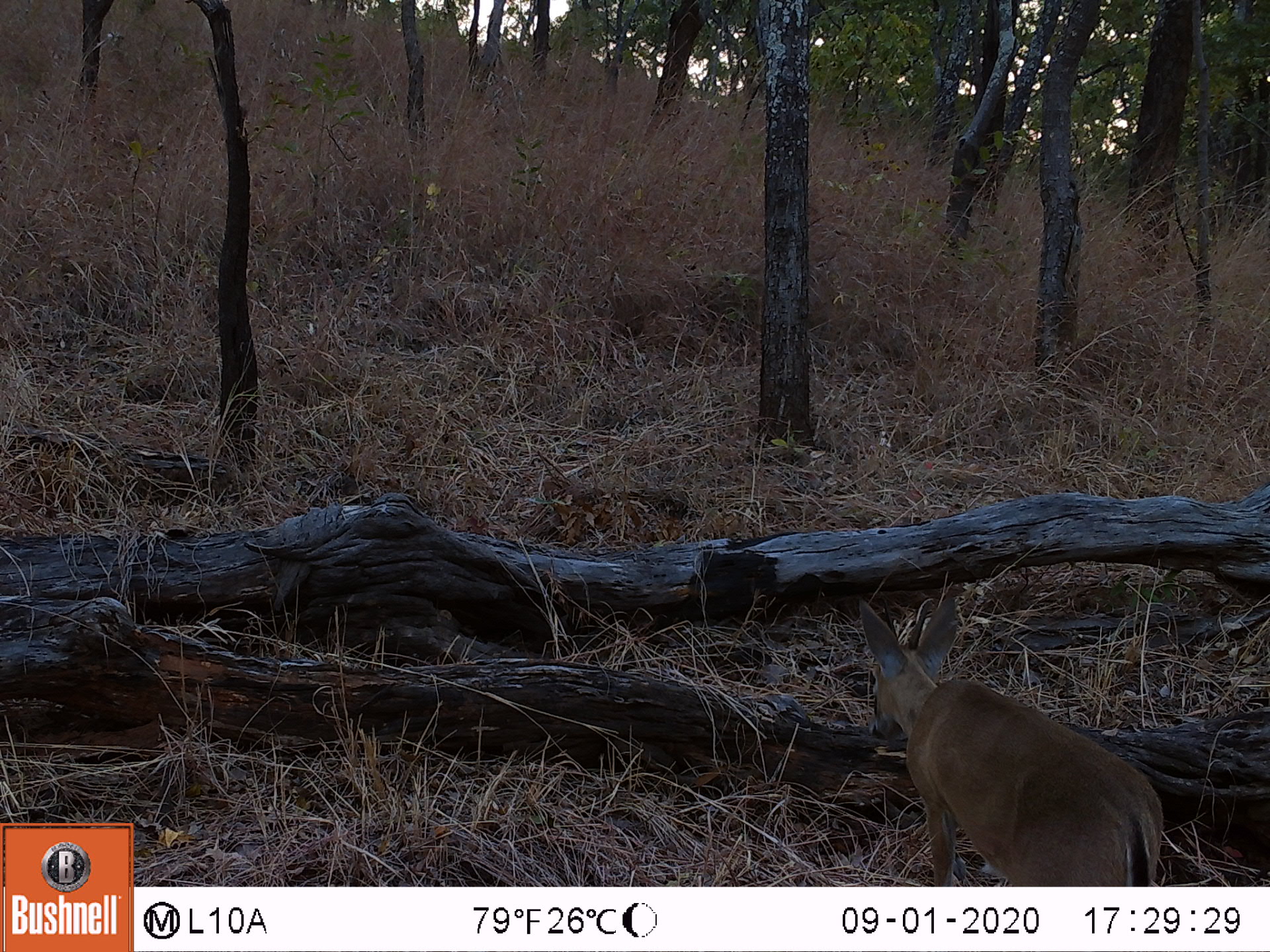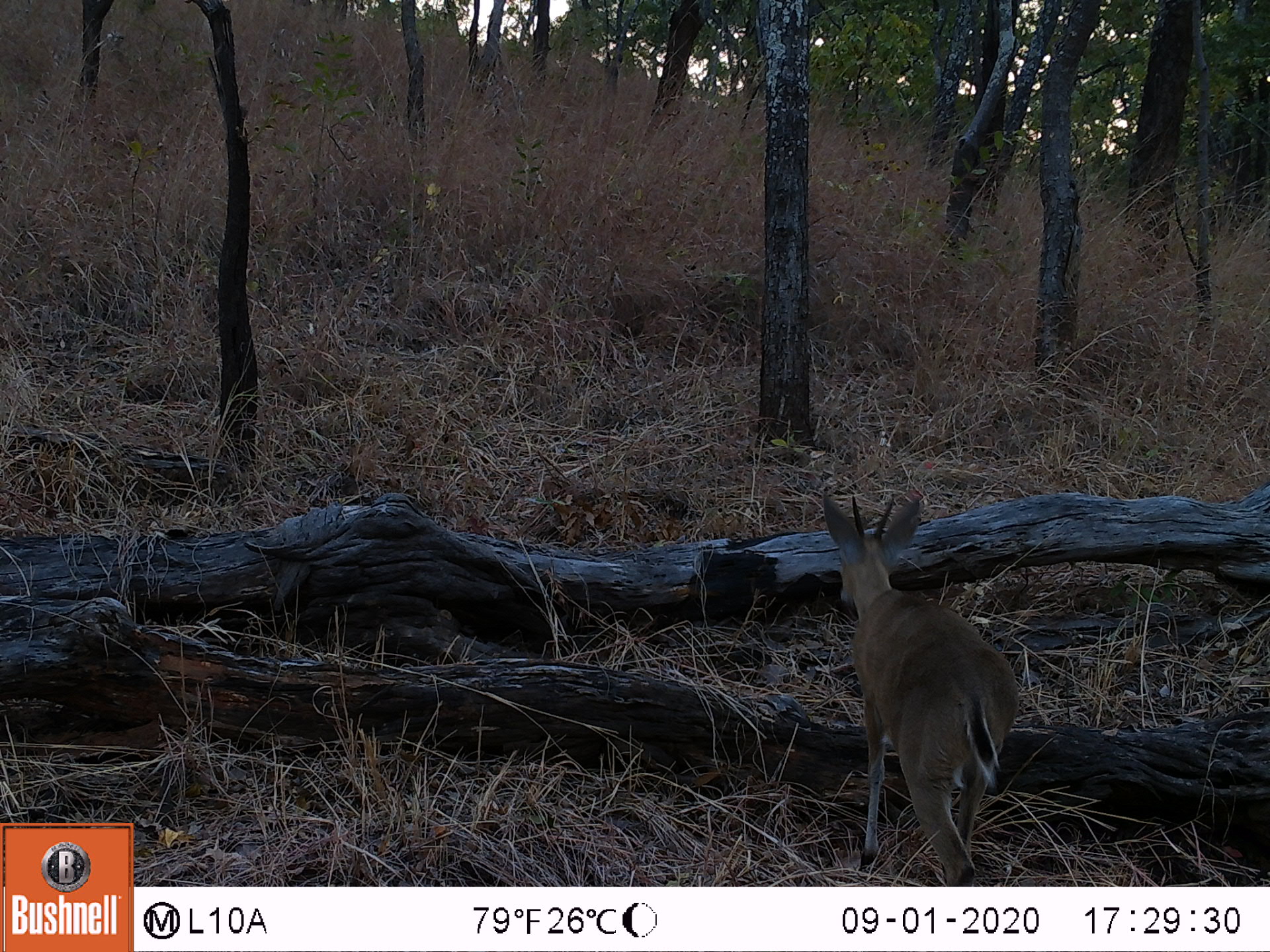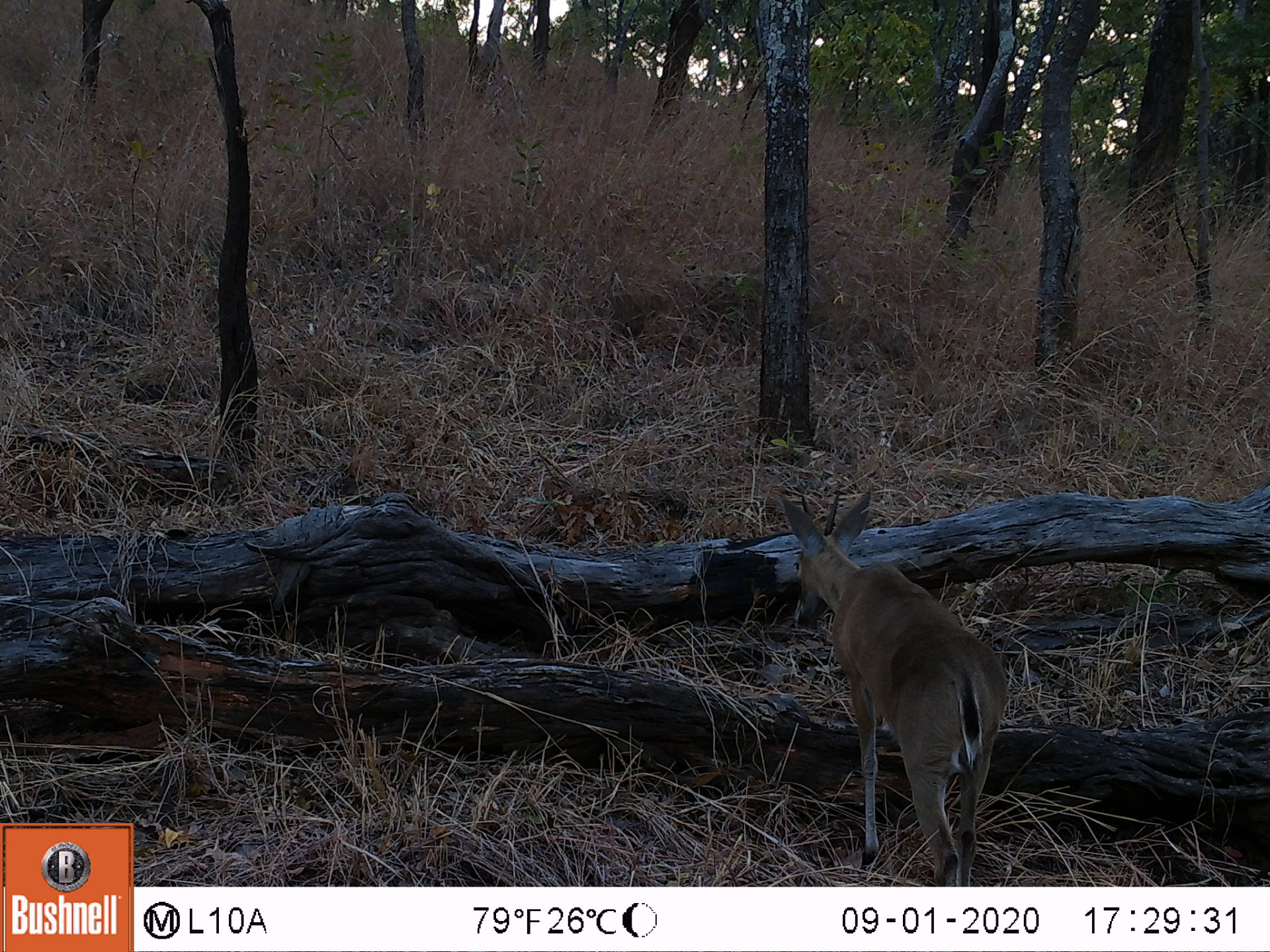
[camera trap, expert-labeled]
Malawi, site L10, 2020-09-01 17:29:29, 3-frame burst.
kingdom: Animalia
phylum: Chordata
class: Mammalia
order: Artiodactyla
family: Bovidae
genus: Sylvicapra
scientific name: Sylvicapra grimmia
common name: common duiker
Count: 1.